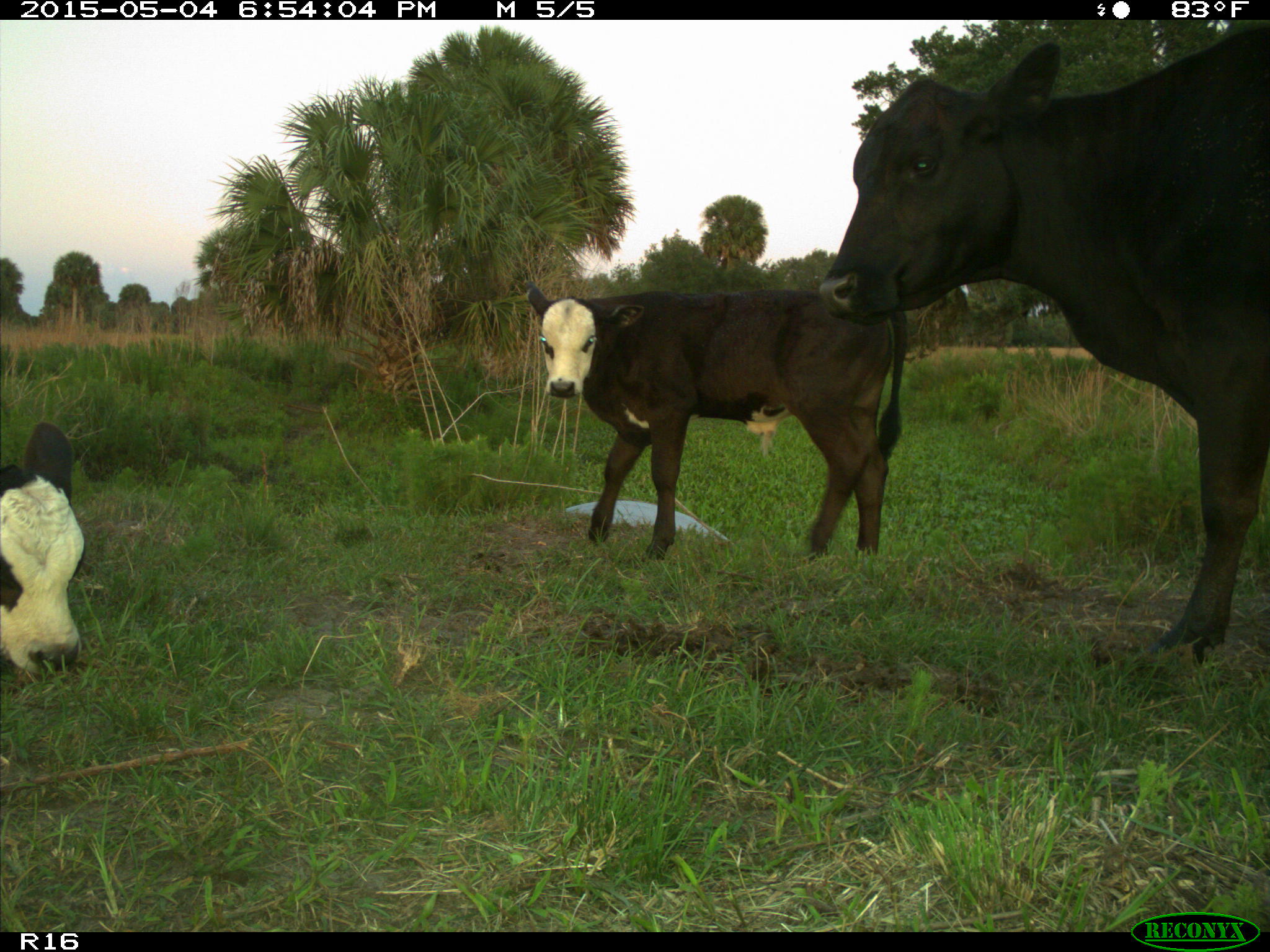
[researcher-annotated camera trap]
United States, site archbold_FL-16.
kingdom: Animalia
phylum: Chordata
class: Mammalia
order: Artiodactyla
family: Bovidae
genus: Bos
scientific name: Bos taurus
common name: domestic cow